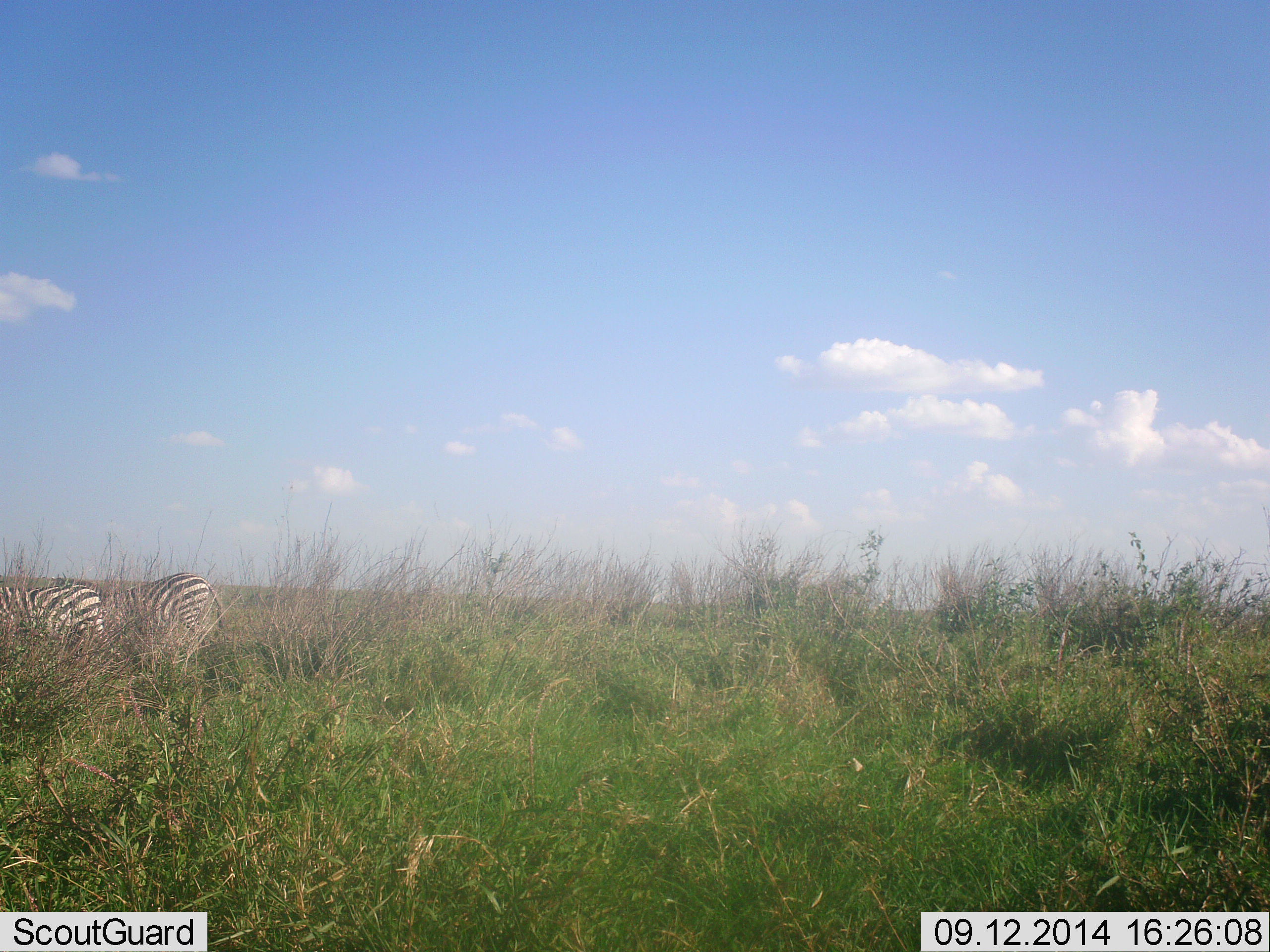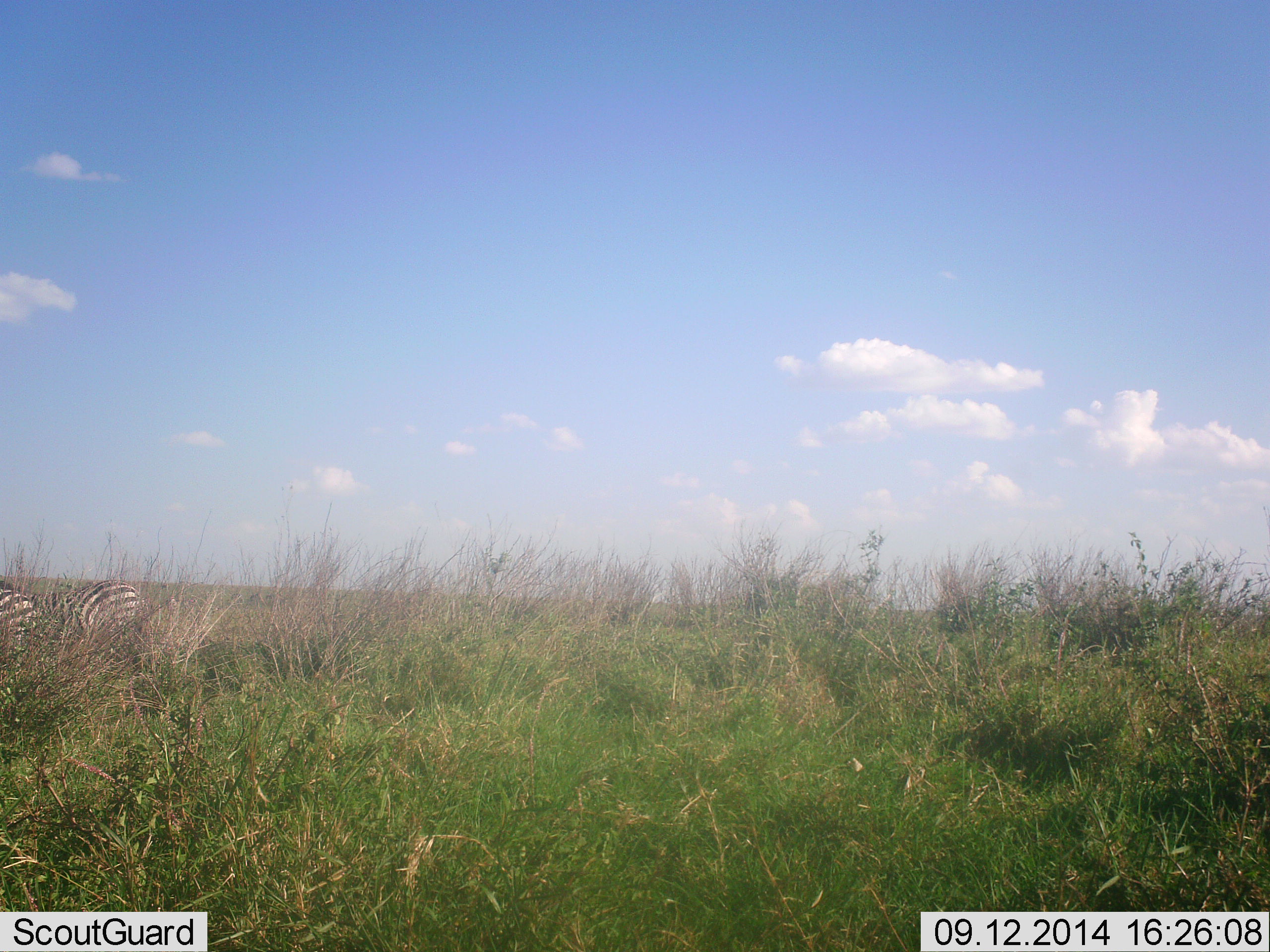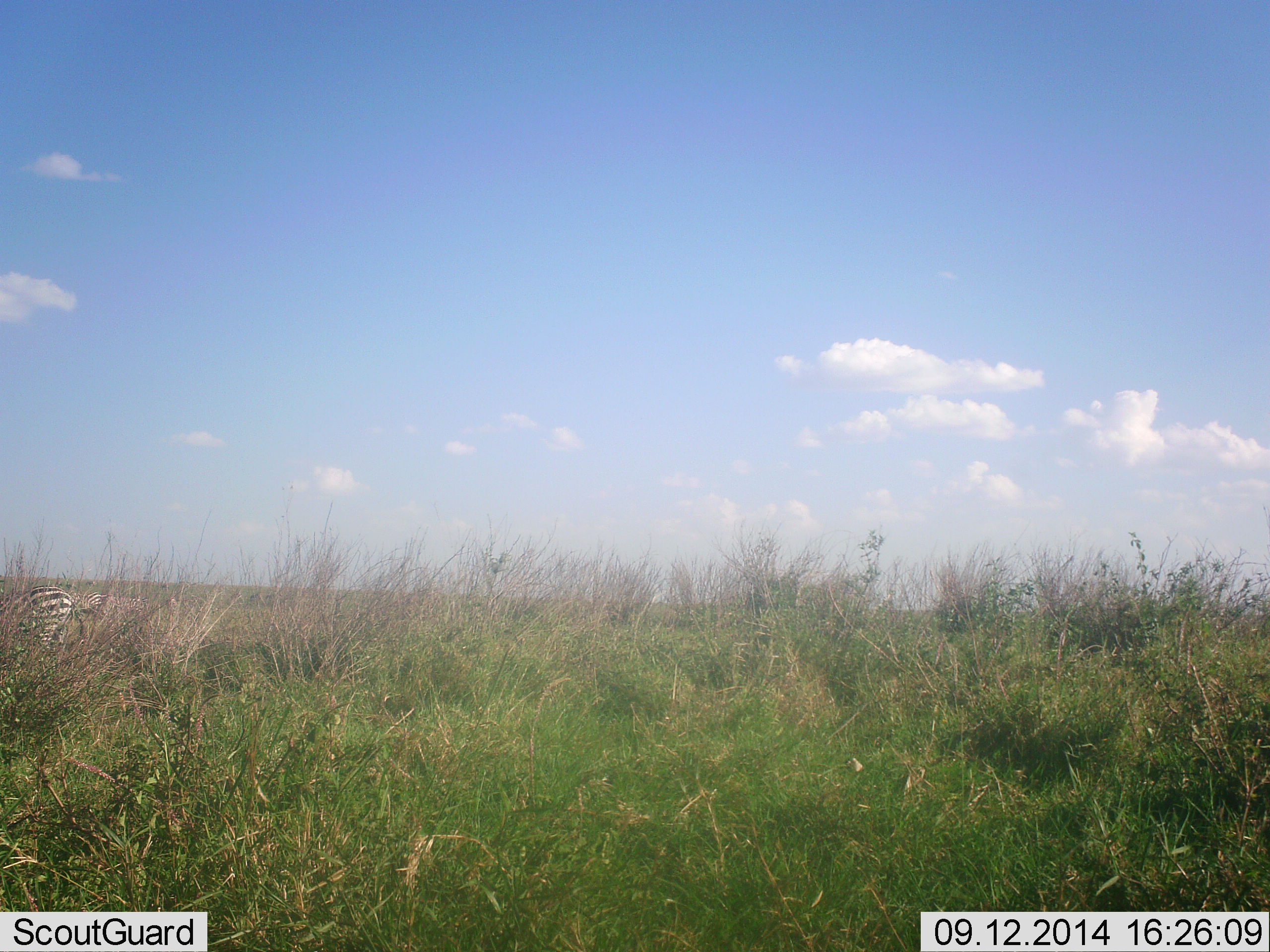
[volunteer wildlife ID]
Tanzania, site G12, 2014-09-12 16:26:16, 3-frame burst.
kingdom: Animalia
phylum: Chordata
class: Mammalia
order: Perissodactyla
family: Equidae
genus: Equus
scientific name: Equus quagga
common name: plains zebra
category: zebra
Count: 2.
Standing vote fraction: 0%.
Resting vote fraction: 0%.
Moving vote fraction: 100%.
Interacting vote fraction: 0%.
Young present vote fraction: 0%.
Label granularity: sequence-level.